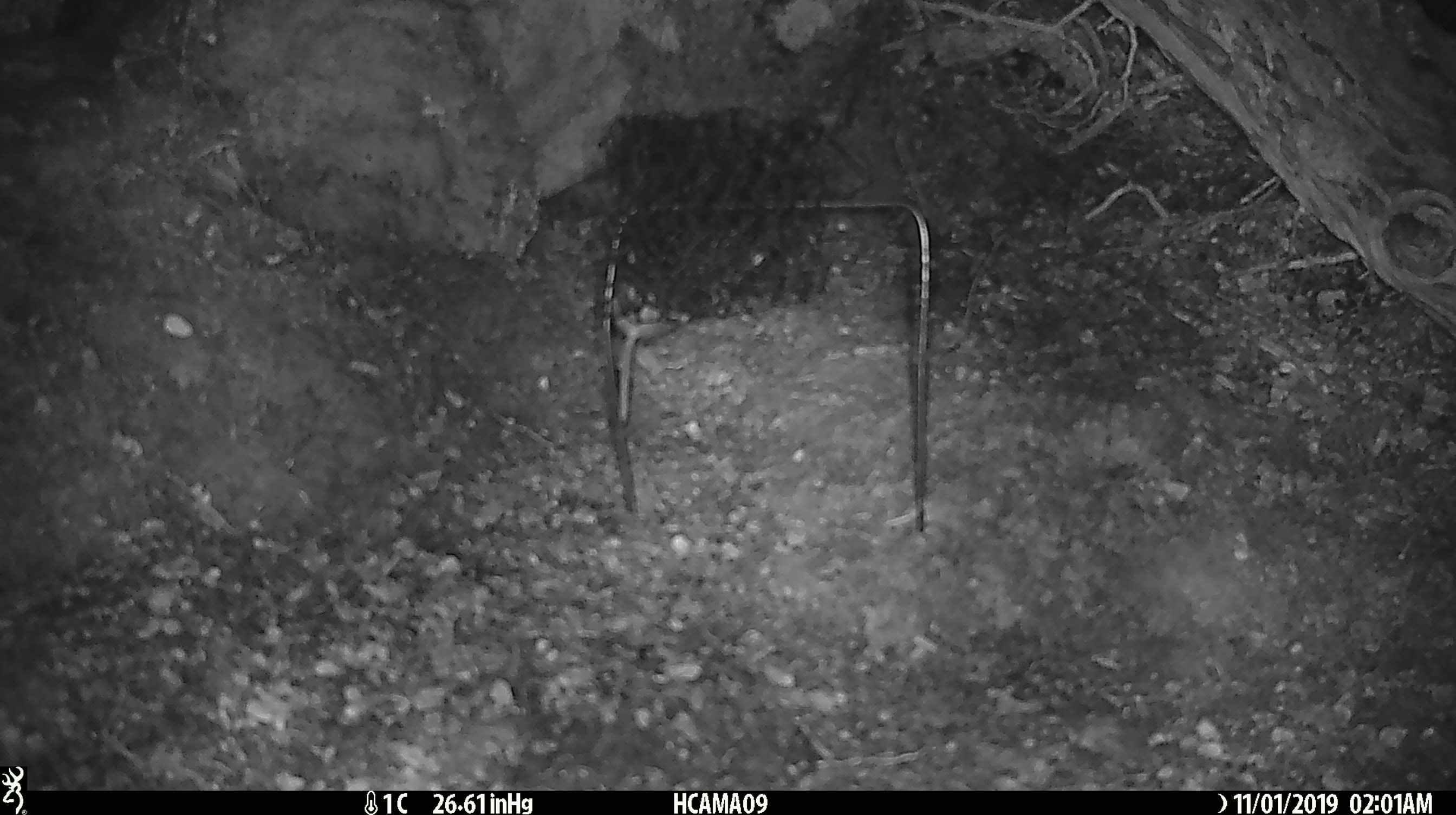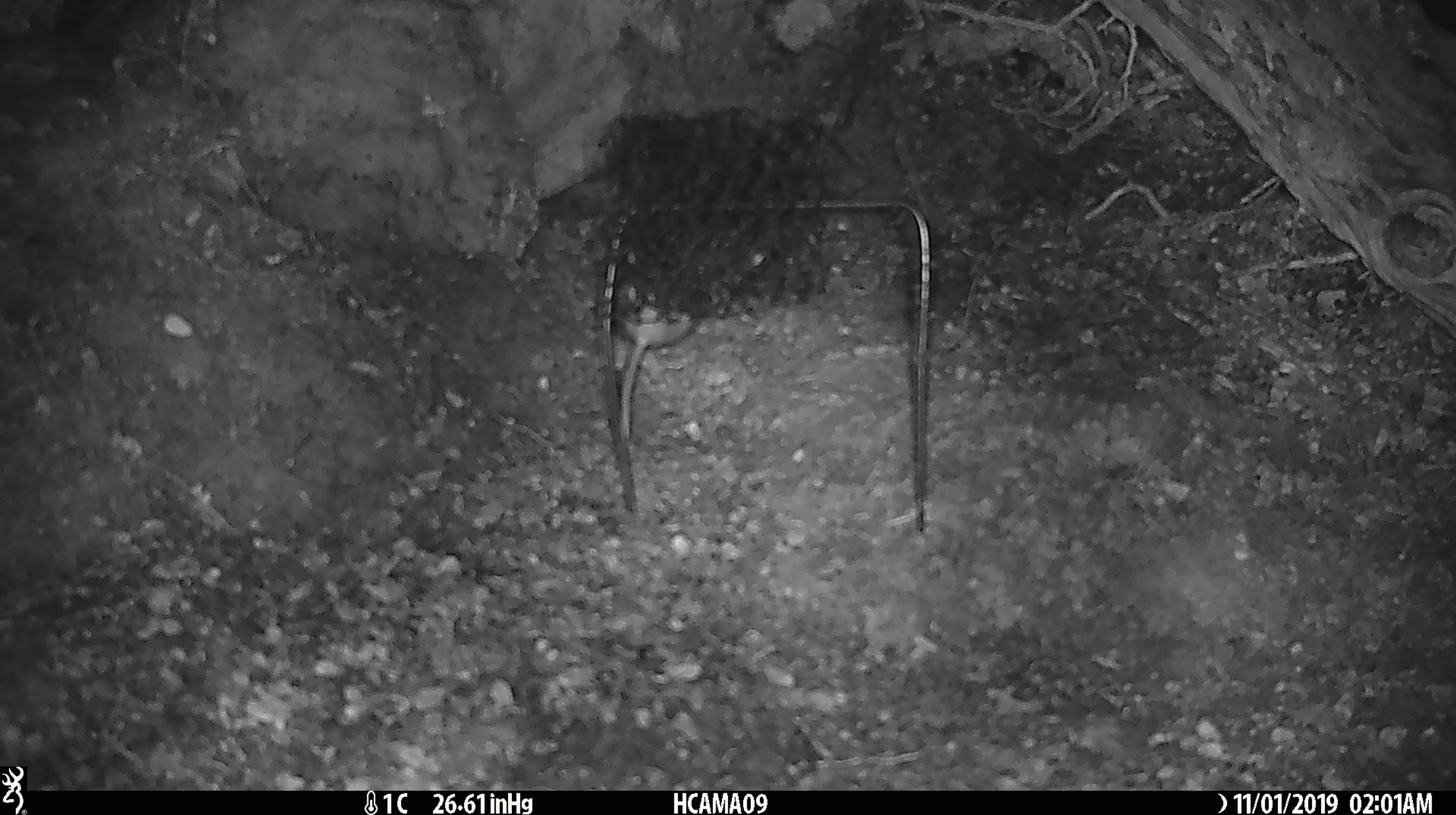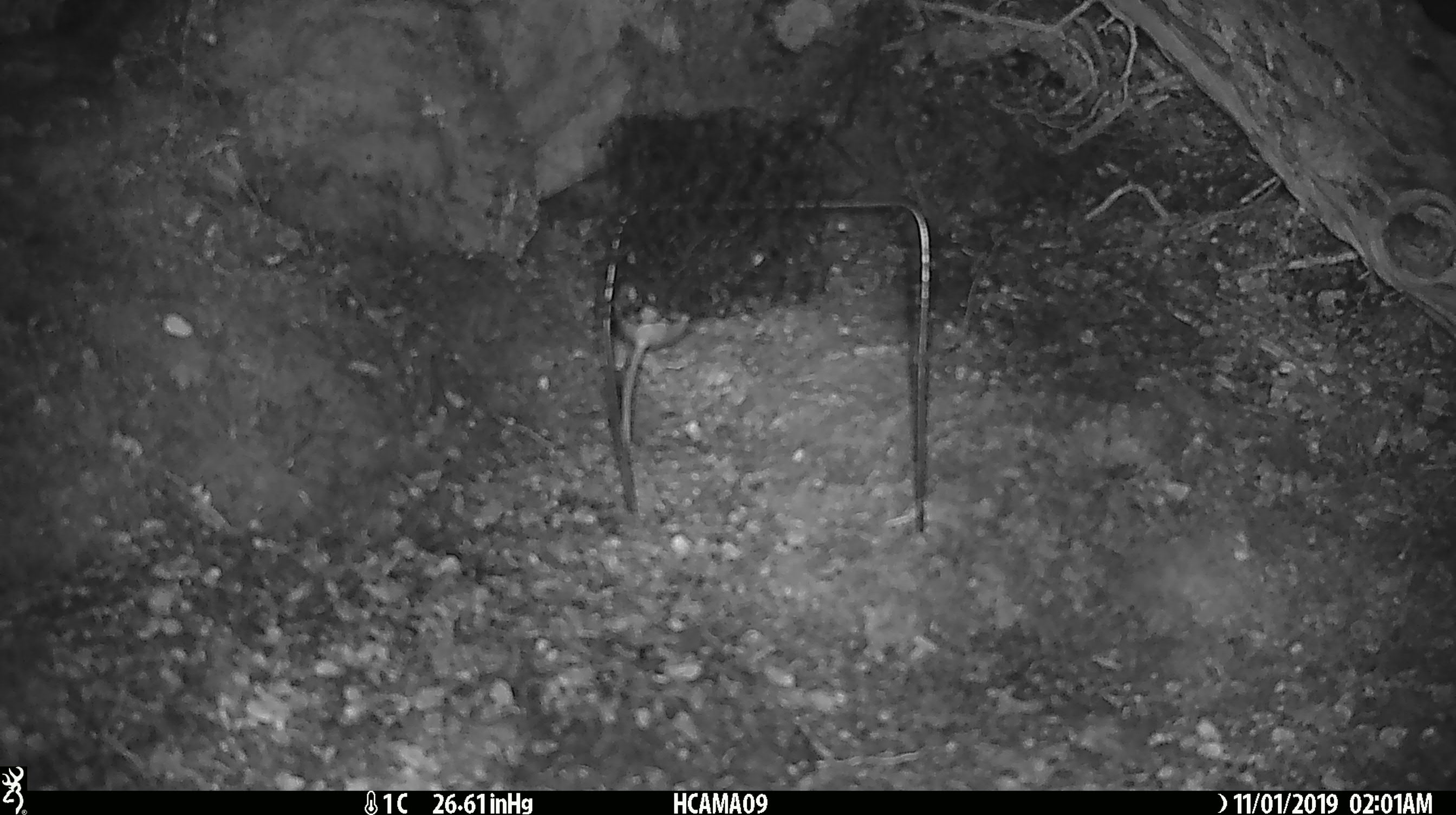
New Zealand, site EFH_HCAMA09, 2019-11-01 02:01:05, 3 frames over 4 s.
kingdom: Animalia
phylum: Chordata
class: Mammalia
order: Rodentia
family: Muridae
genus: Mus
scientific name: Mus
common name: mouse